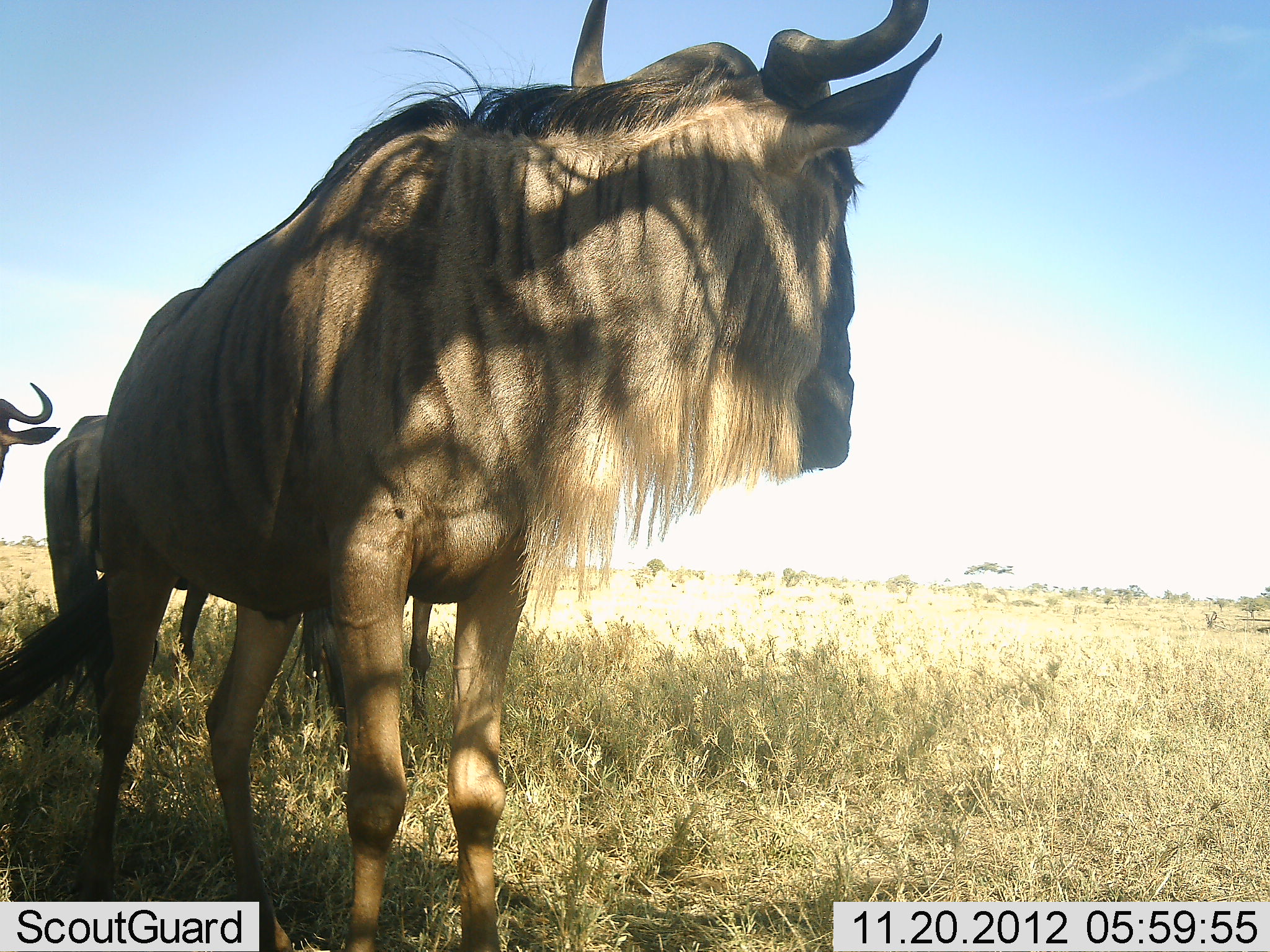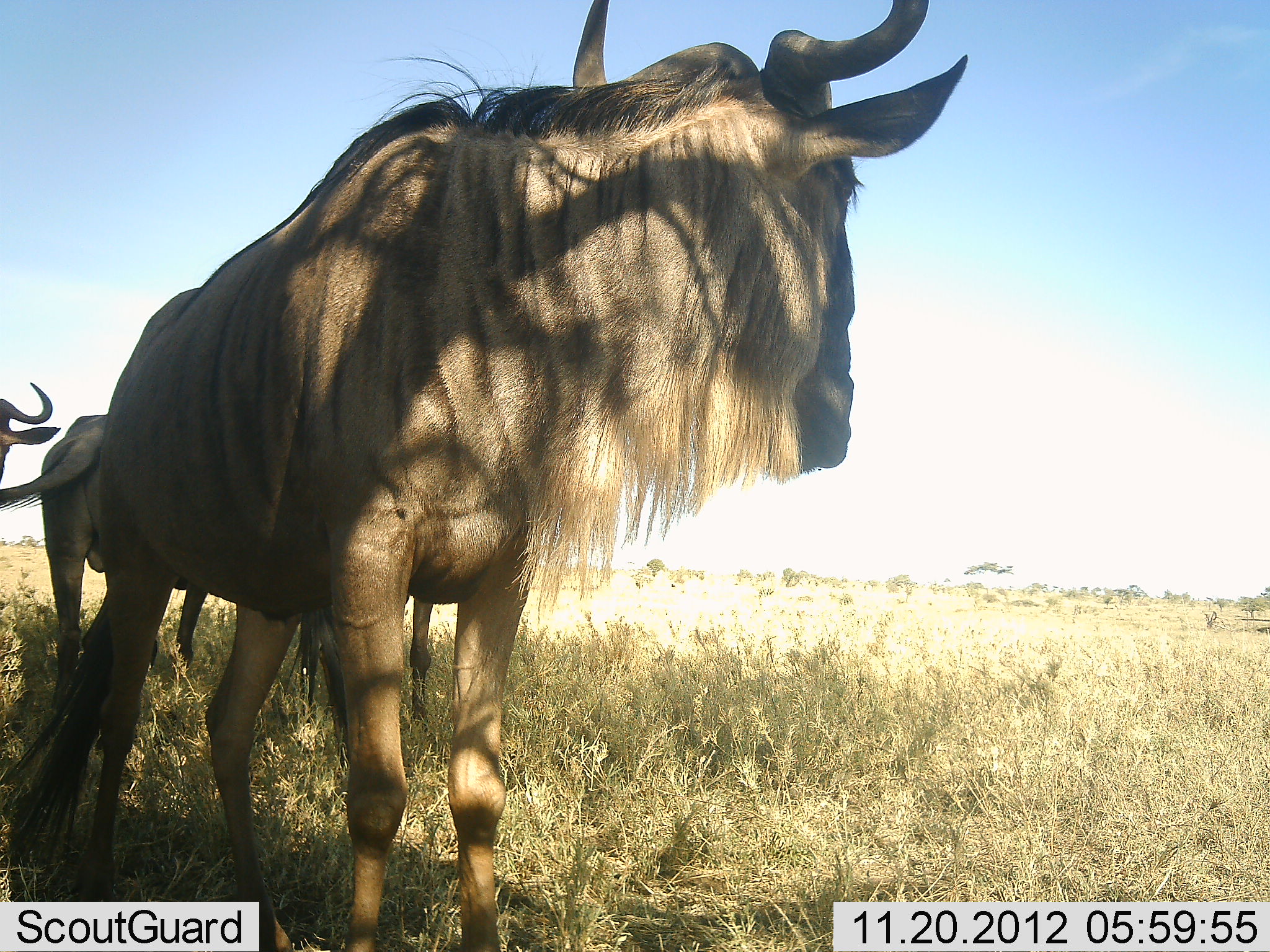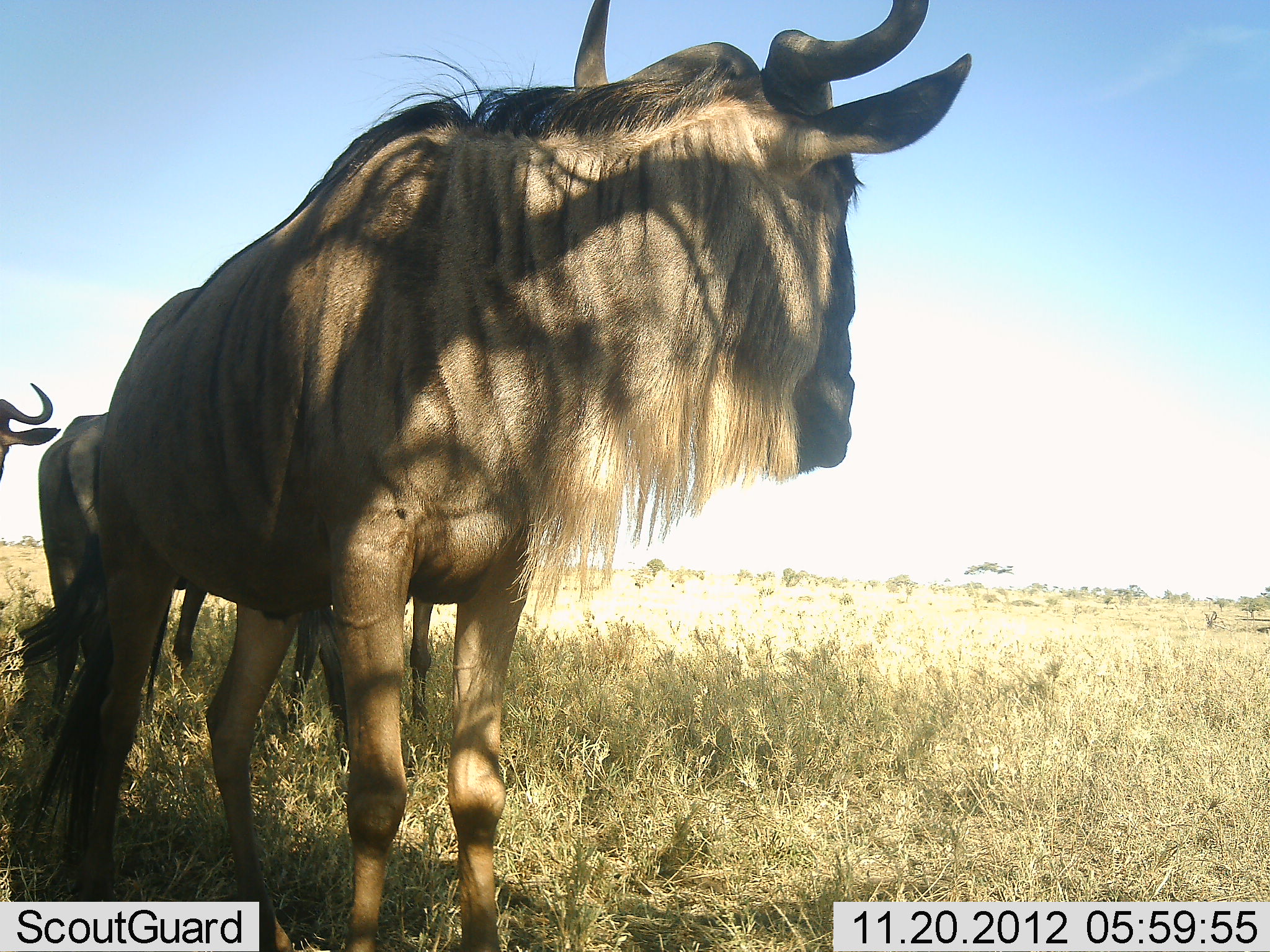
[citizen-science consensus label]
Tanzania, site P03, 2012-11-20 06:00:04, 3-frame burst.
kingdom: Animalia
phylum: Chordata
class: Mammalia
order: Artiodactyla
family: Bovidae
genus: Connochaetes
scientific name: Connochaetes taurinus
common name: blue wildebeest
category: wildebeest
Wildebeest (blue wildebeest) (Connochaetes taurinus), count 4. Behavior (volunteer vote fractions): standing 100%, resting 0%, moving 0%, interacting 0%. Young present (vote fraction): 0%. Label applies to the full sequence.